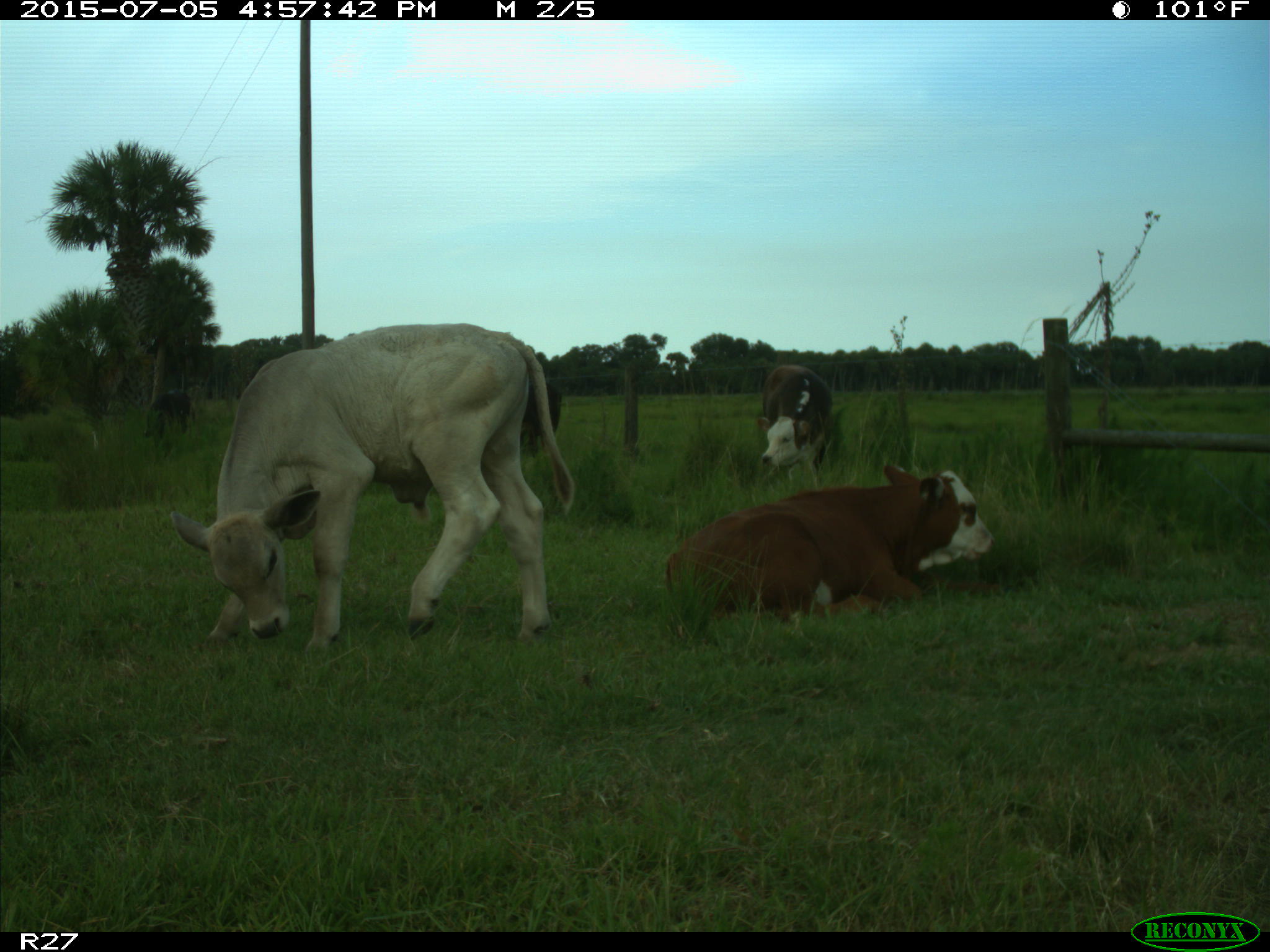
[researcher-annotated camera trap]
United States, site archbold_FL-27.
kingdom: Animalia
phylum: Chordata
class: Mammalia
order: Artiodactyla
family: Bovidae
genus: Bos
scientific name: Bos taurus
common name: domestic cow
Bos taurus (domestic cow).